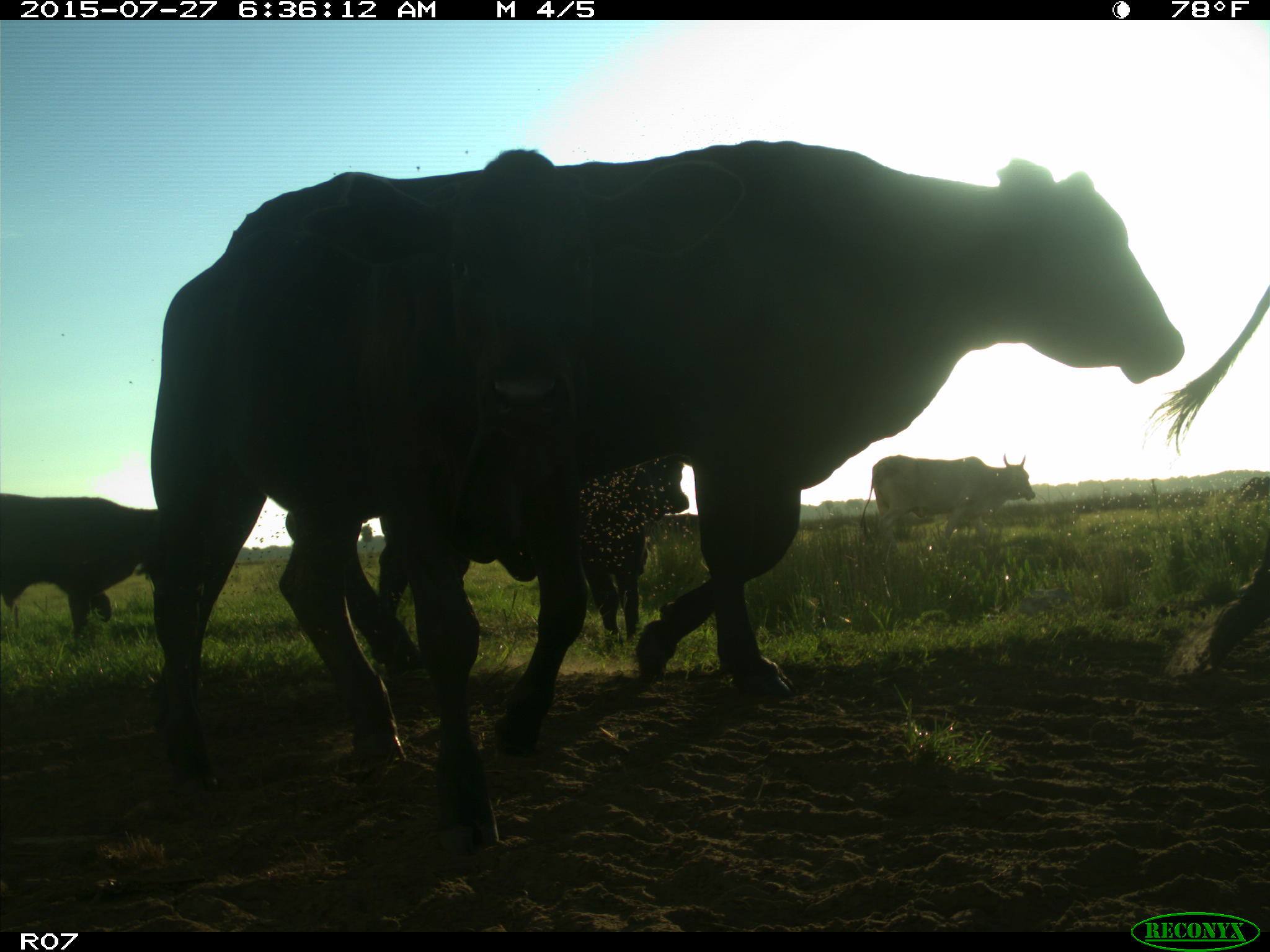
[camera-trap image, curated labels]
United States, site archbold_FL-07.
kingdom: Animalia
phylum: Chordata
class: Mammalia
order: Artiodactyla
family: Bovidae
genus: Bos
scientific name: Bos taurus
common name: domestic cow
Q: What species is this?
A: Bos taurus (domestic cow).